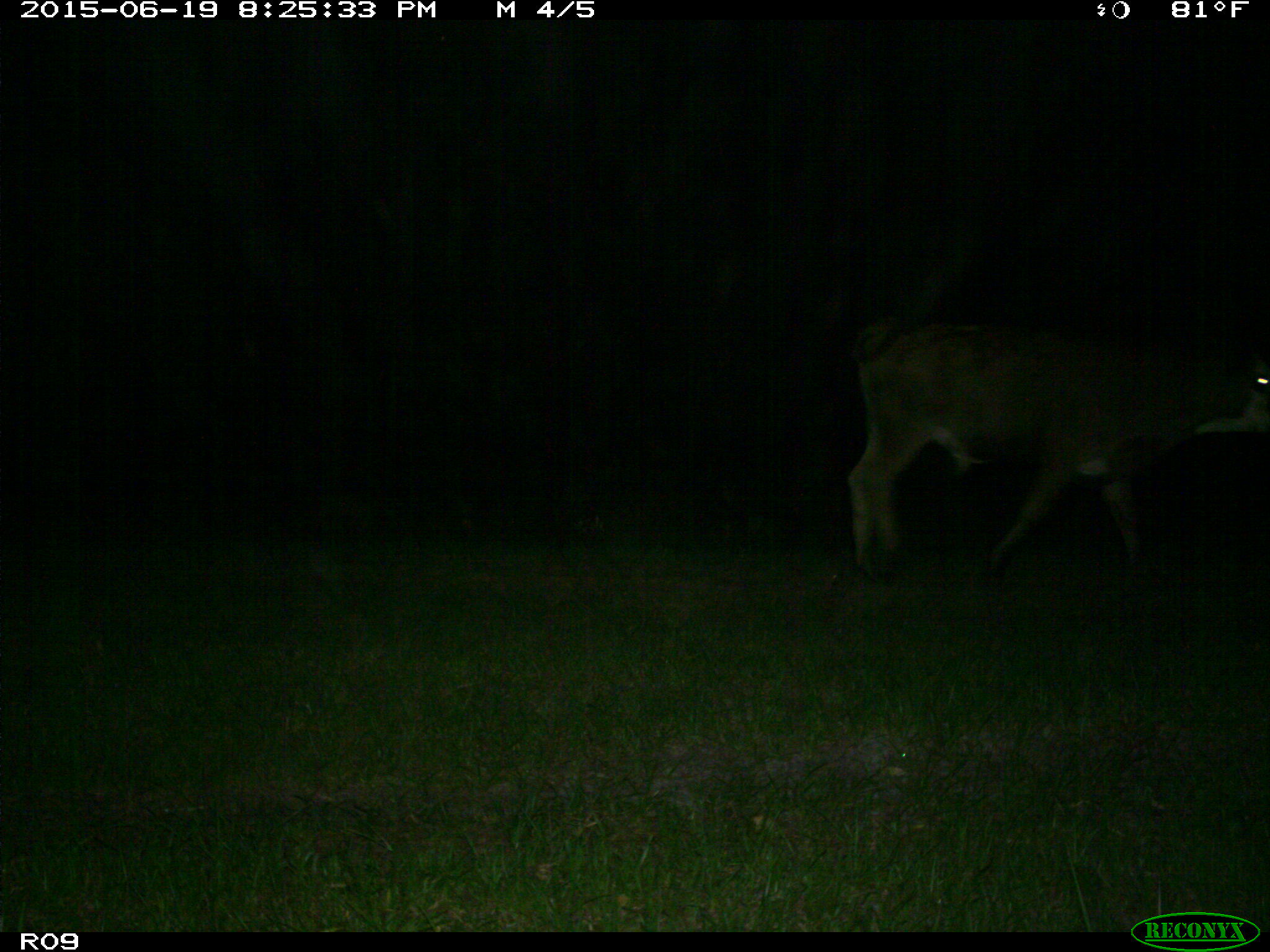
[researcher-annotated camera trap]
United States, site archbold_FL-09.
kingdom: Animalia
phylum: Chordata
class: Mammalia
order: Artiodactyla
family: Bovidae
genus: Bos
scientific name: Bos taurus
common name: domestic cow